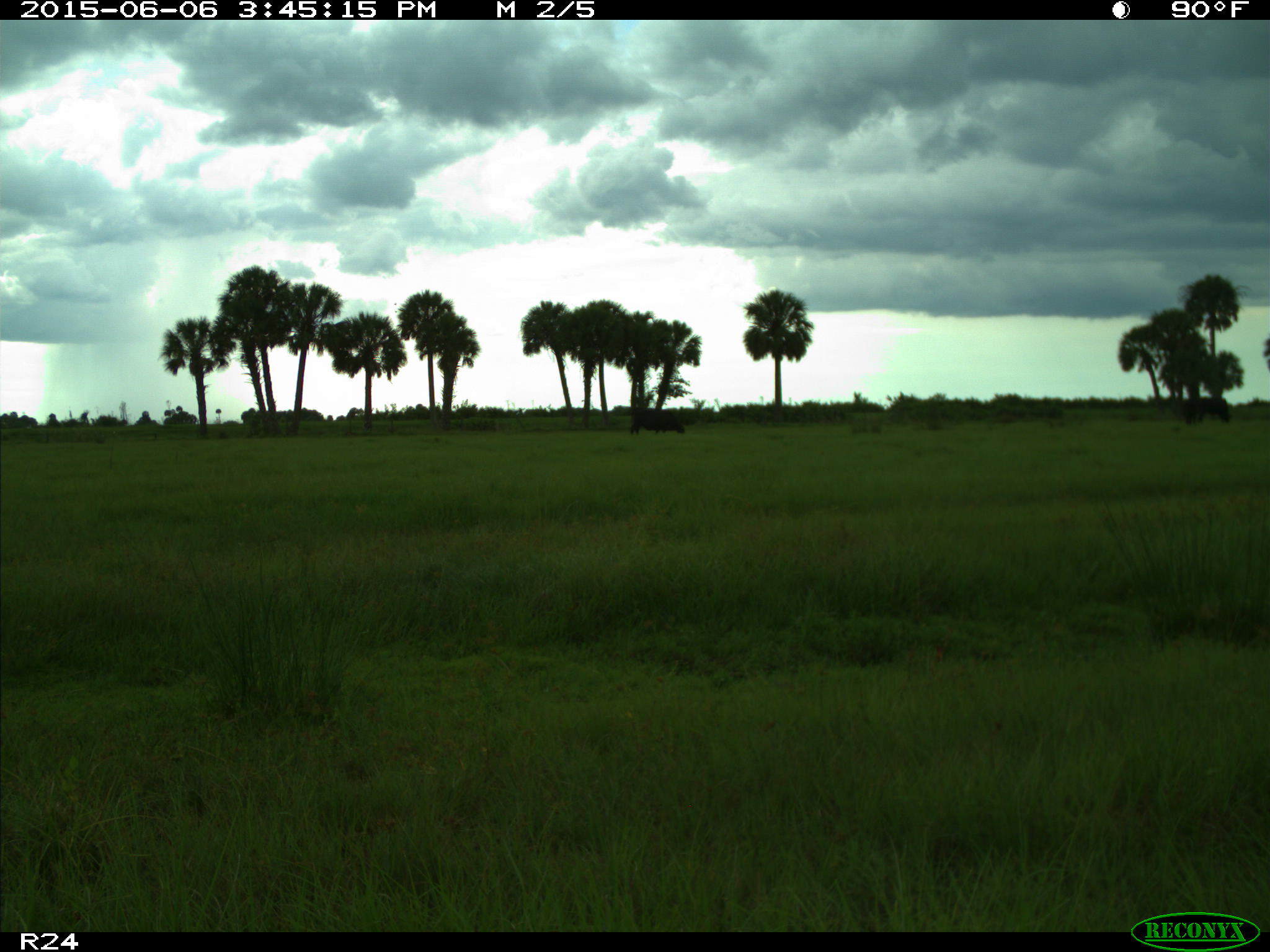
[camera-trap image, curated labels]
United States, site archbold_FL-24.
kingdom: Animalia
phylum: Chordata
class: Mammalia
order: Artiodactyla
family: Bovidae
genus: Bos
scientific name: Bos taurus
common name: domestic cow